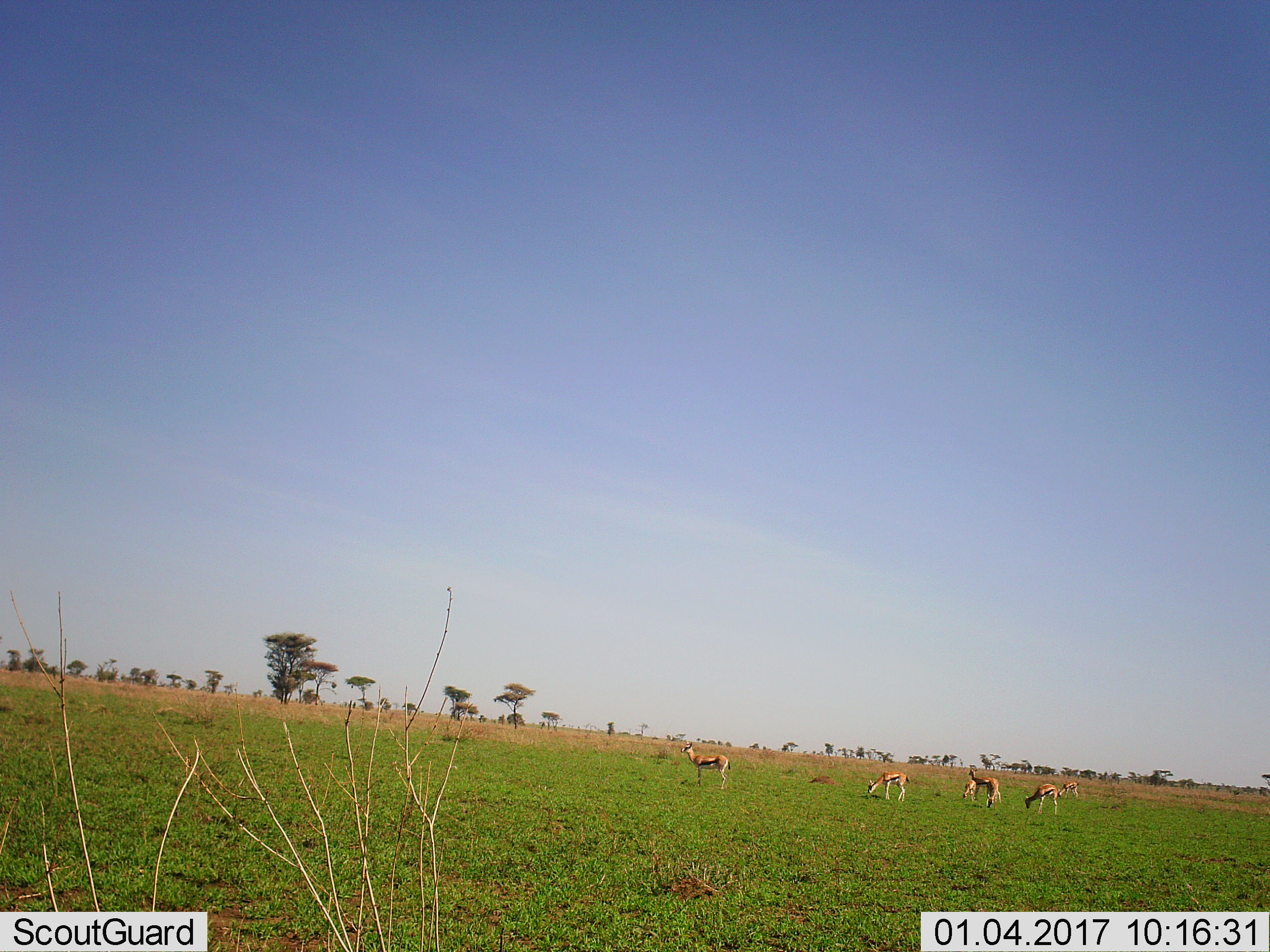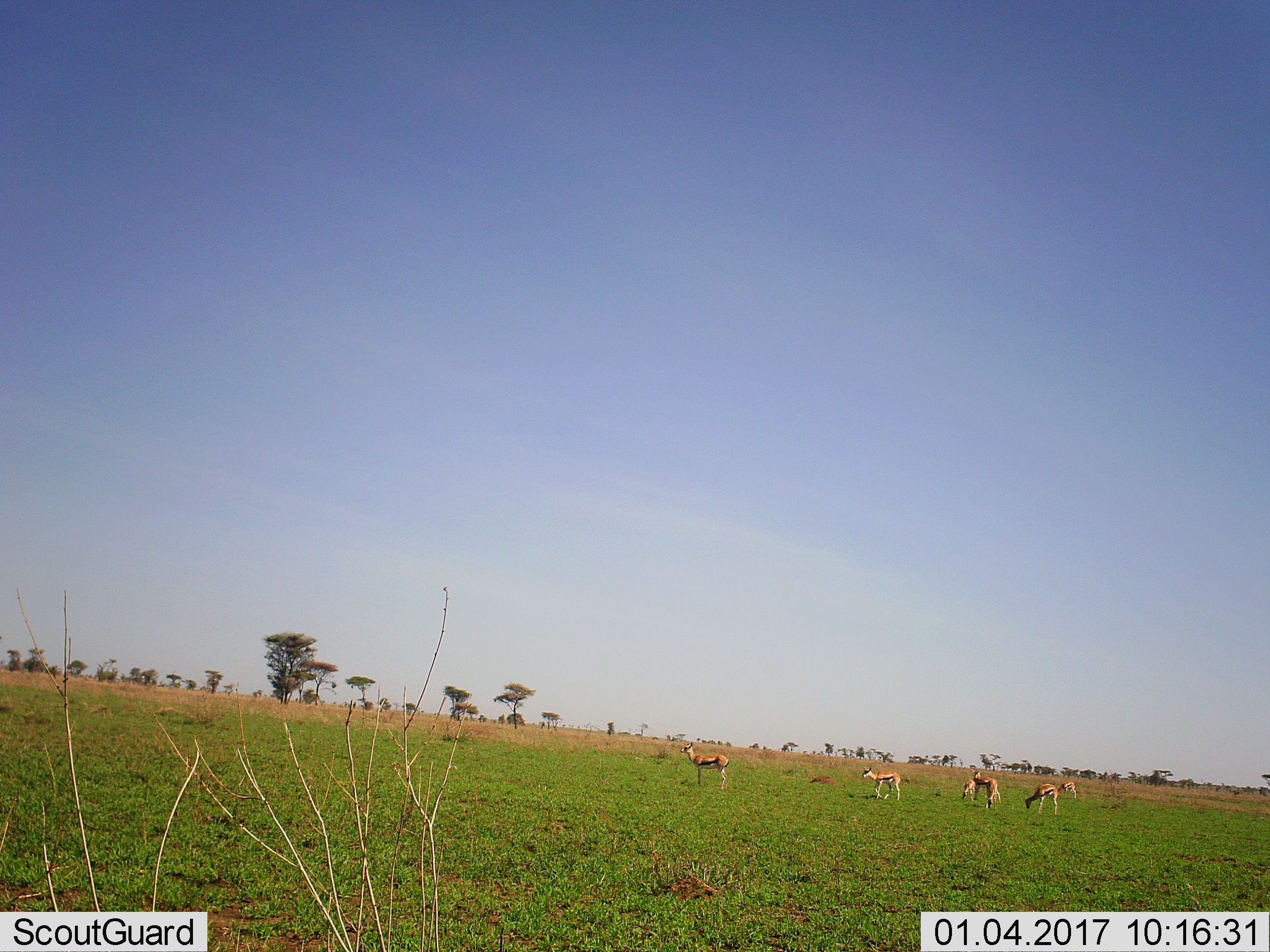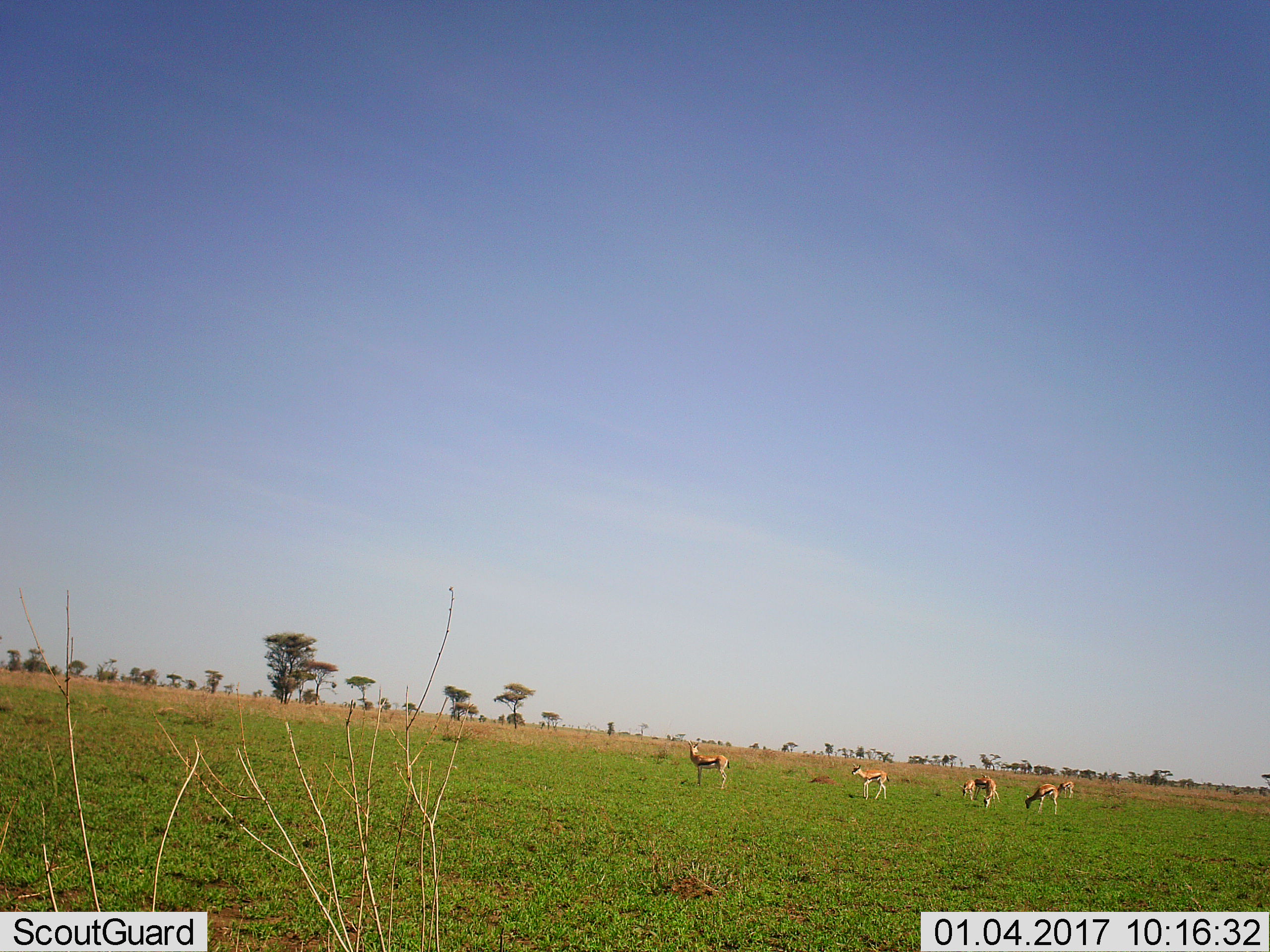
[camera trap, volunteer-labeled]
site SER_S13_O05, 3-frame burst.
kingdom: Animalia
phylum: Chordata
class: Mammalia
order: Artiodactyla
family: Bovidae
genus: Eudorcas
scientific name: Eudorcas thomsonii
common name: thomson's gazelle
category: gazellethomsons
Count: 7.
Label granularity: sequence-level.